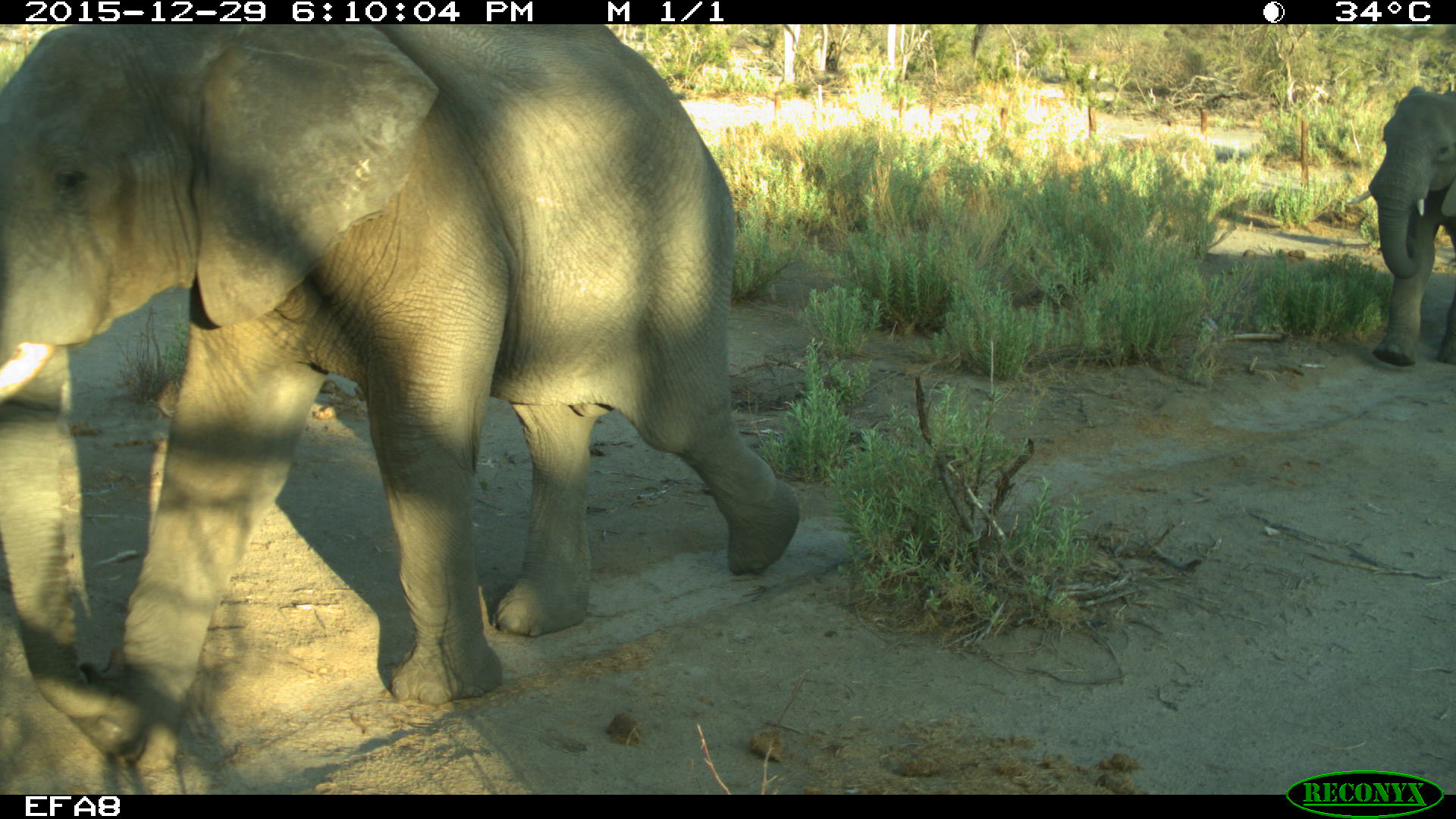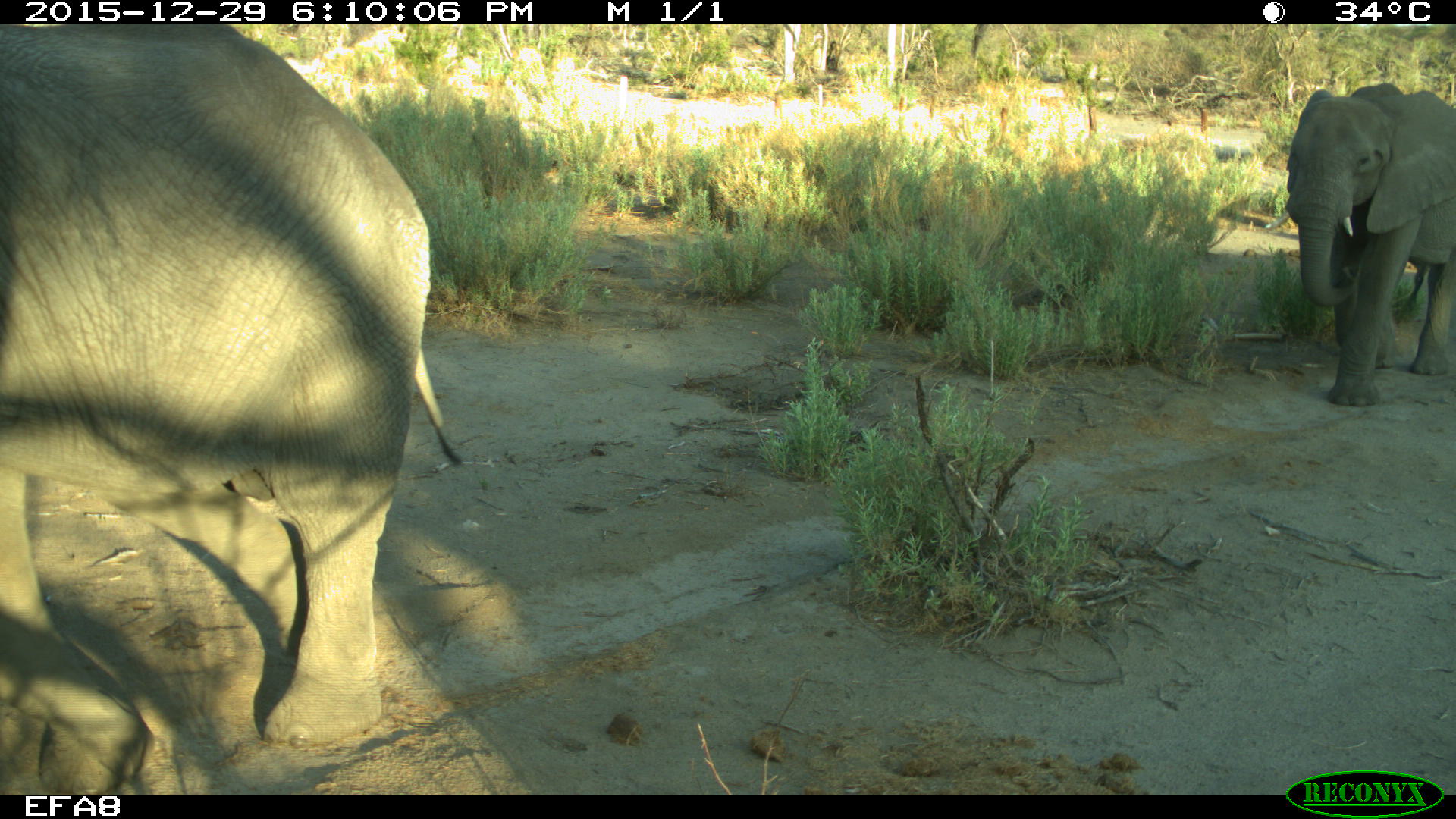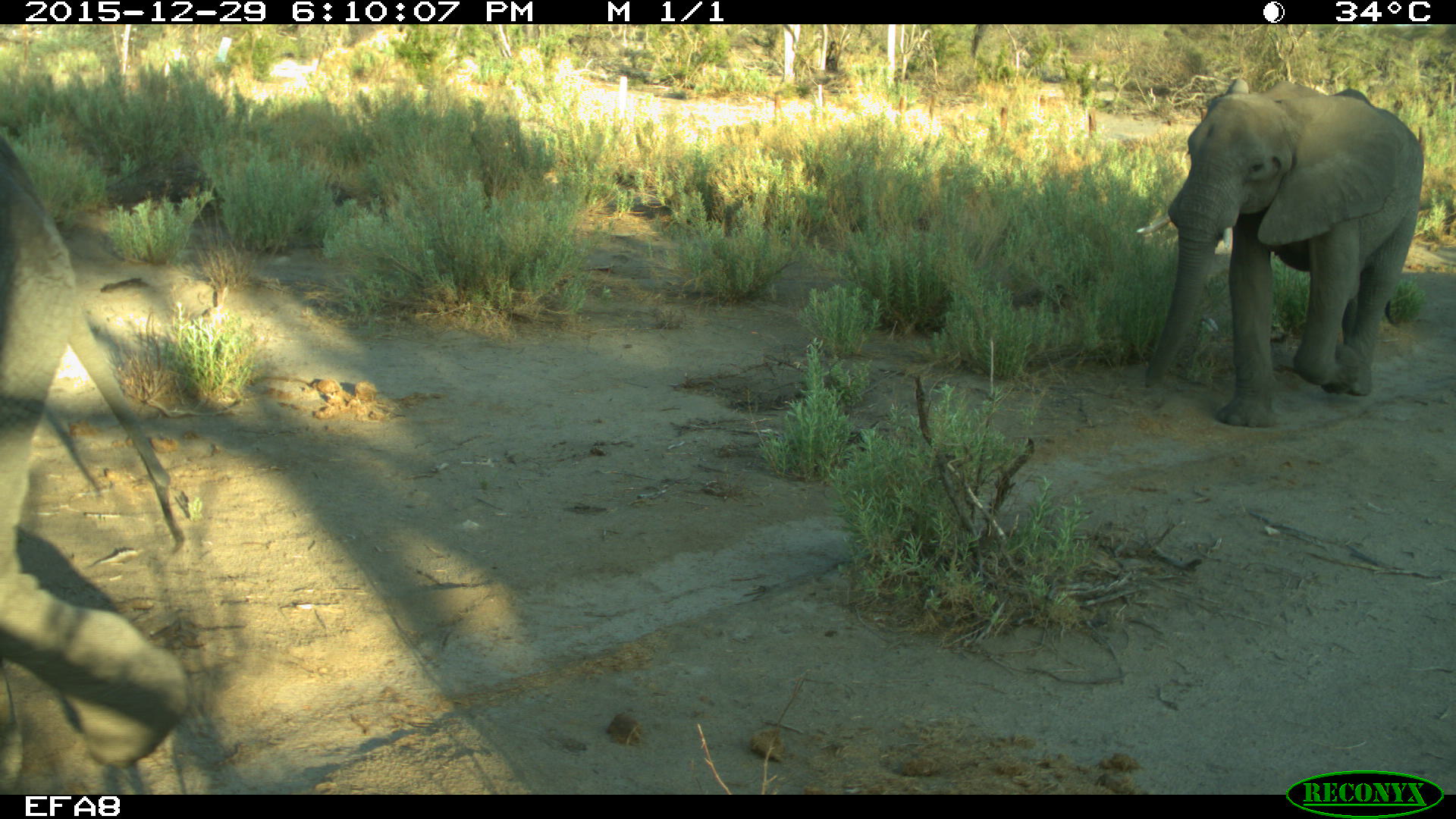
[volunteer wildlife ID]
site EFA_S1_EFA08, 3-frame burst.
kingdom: Animalia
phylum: Chordata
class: Mammalia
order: Proboscidea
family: Elephantidae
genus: Loxodonta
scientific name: Loxodonta africana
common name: african bush elephant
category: elephant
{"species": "elephant (african bush elephant) (Loxodonta africana)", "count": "2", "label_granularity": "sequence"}